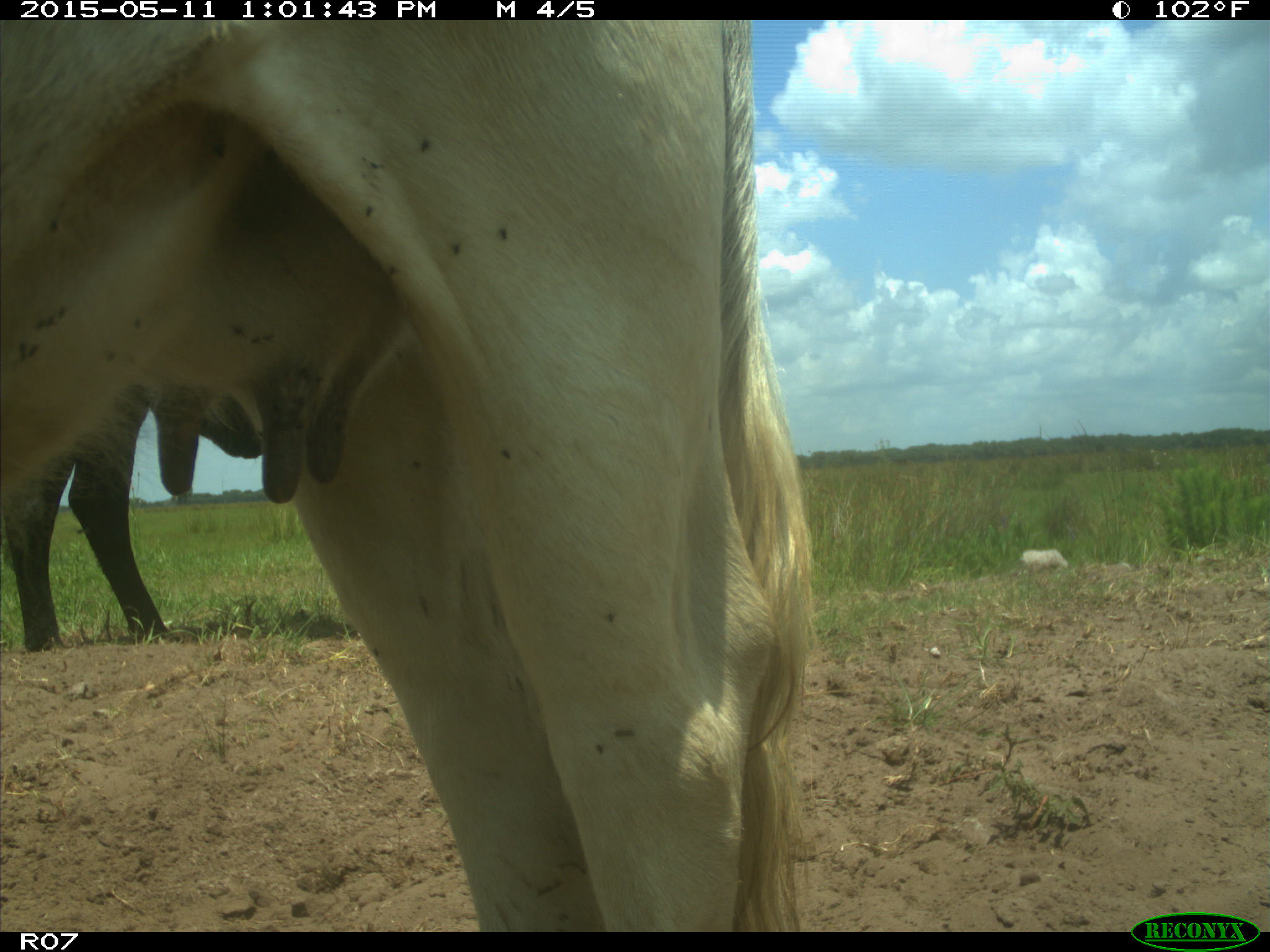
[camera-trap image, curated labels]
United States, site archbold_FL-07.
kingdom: Animalia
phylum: Chordata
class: Mammalia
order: Artiodactyla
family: Bovidae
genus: Bos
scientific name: Bos taurus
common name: domestic cow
Bos taurus (domestic cow).